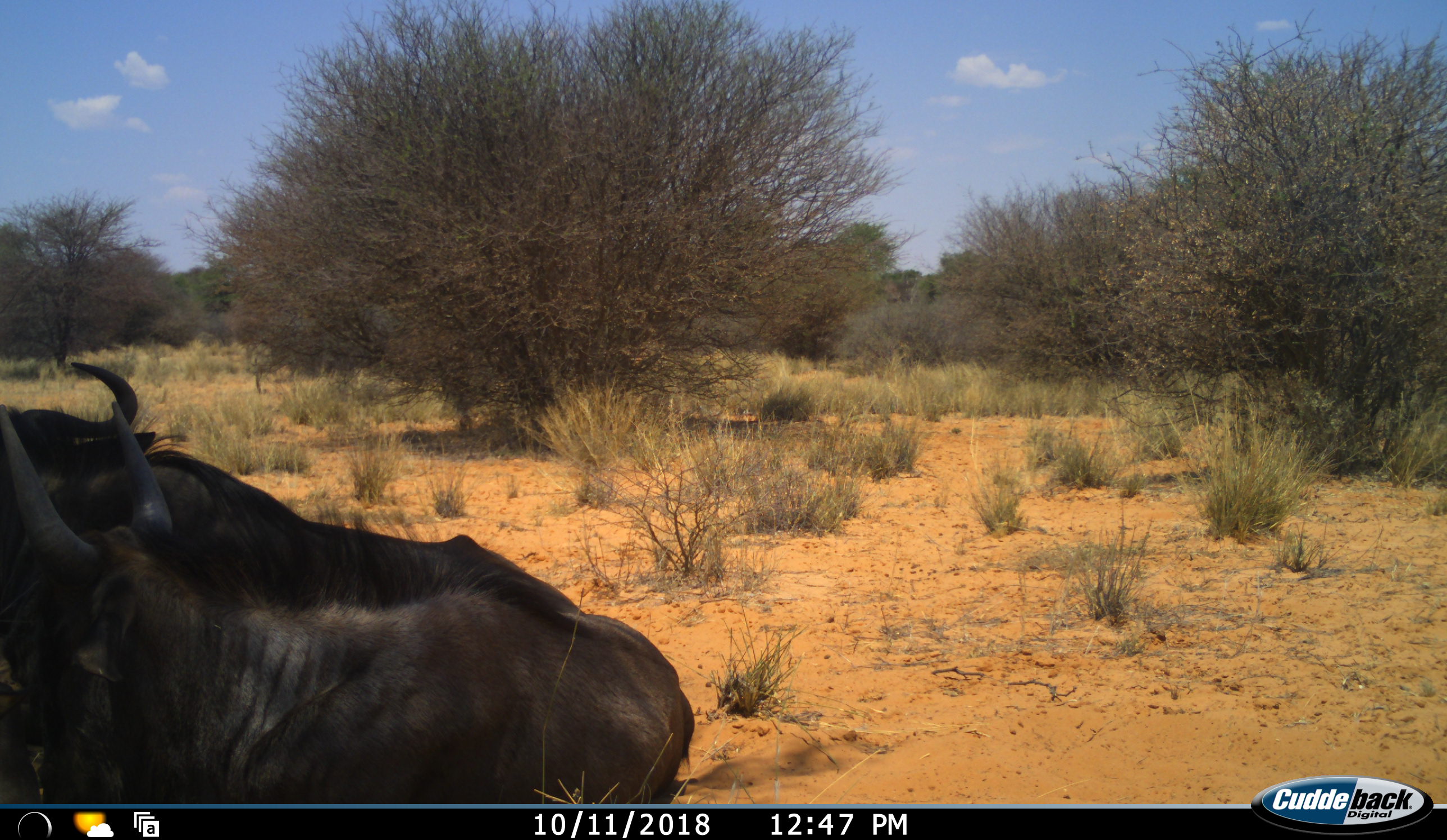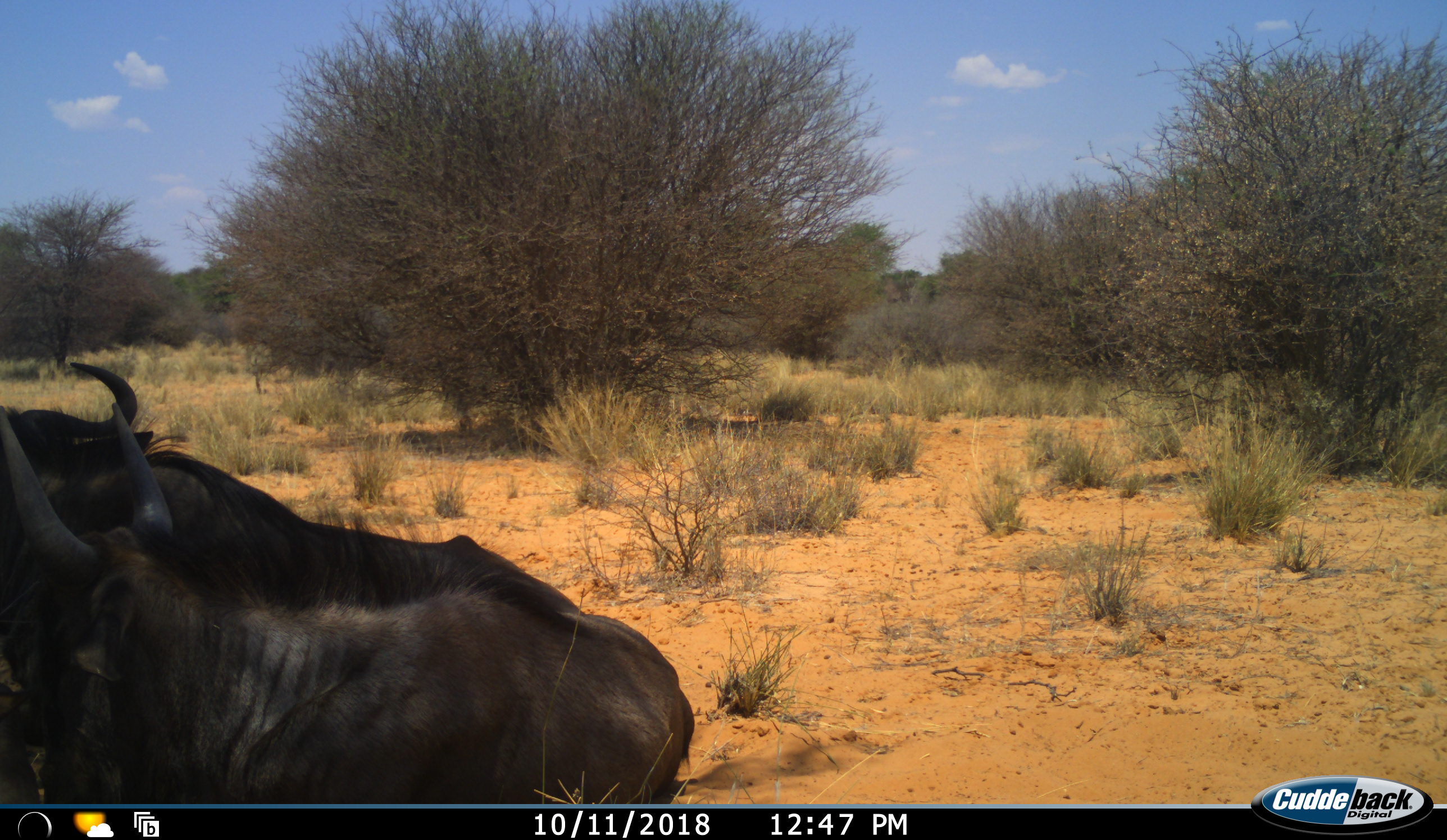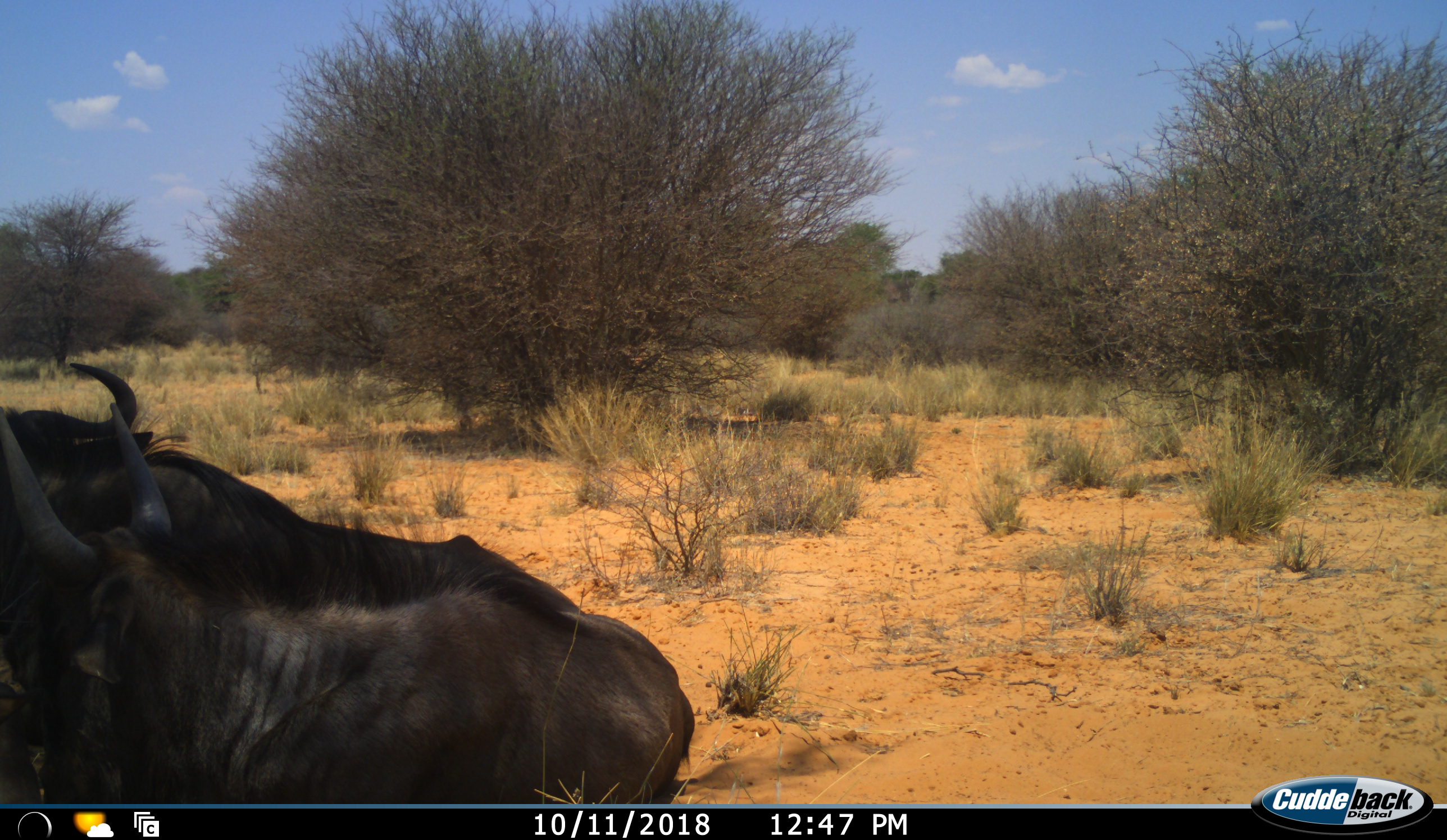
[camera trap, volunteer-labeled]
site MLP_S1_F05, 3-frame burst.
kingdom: Animalia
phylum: Chordata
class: Mammalia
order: Artiodactyla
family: Bovidae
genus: Connochaetes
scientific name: Connochaetes taurinus taurinus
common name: blue wildebeest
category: wildebeestblue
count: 2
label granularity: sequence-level